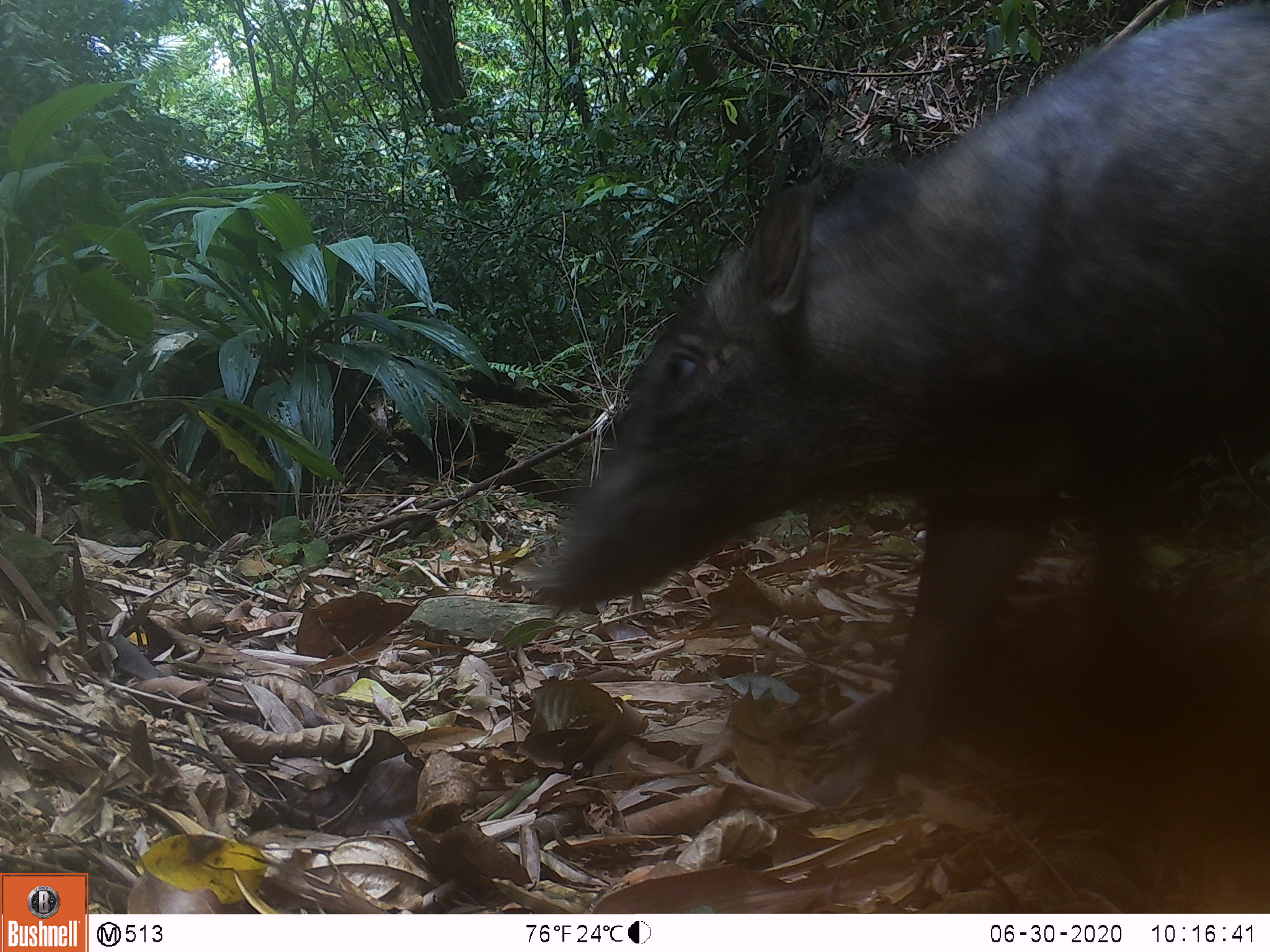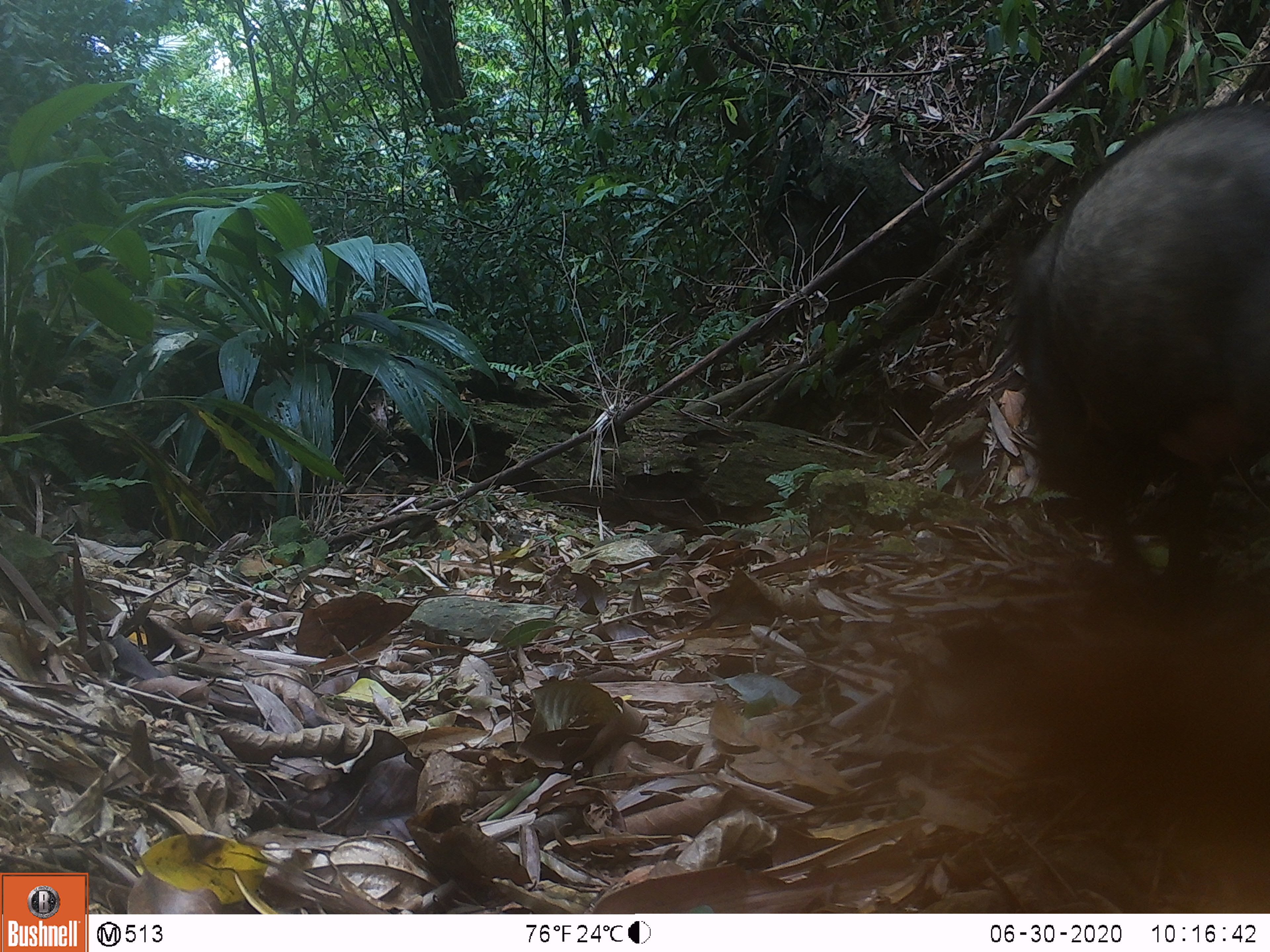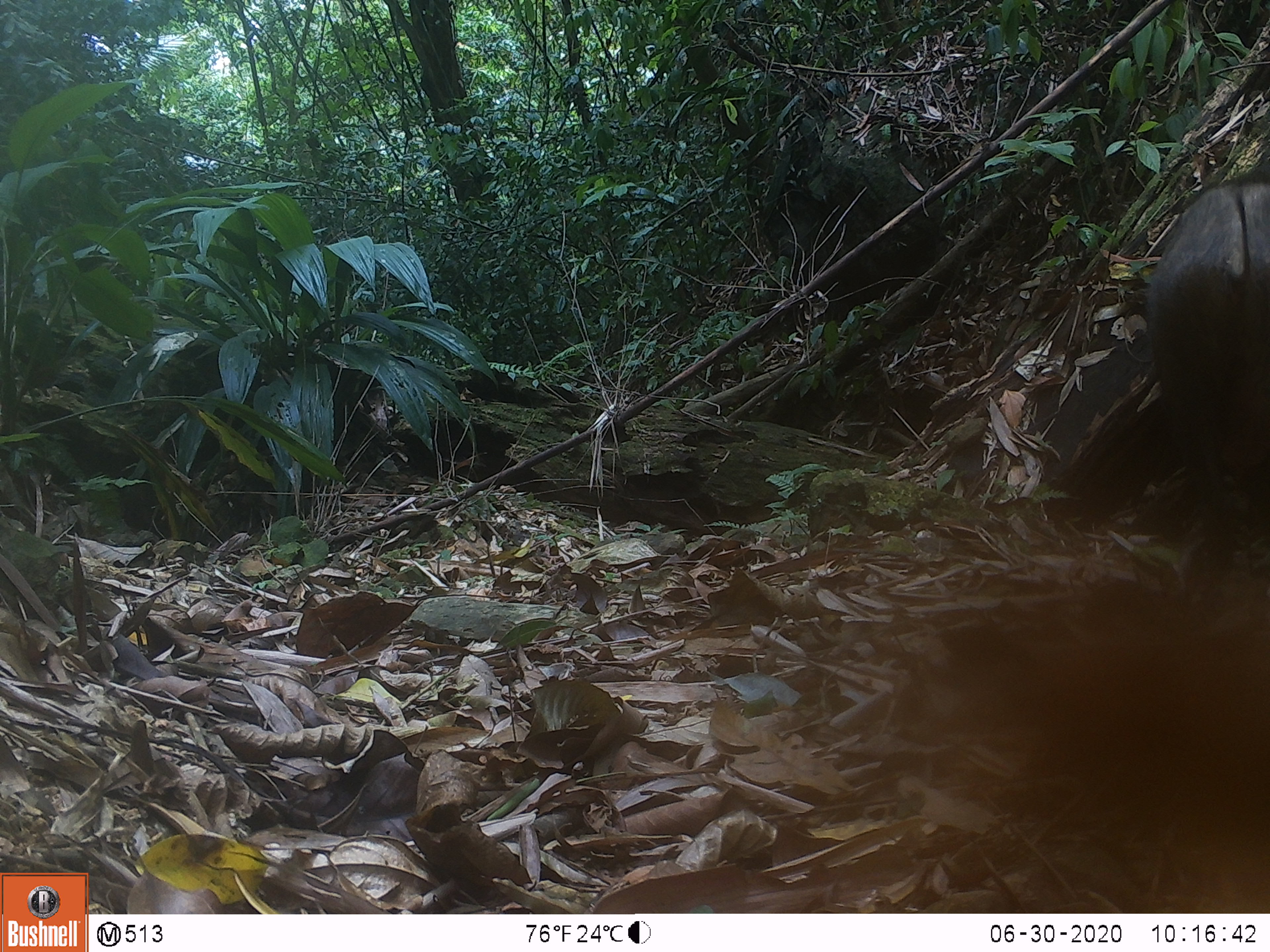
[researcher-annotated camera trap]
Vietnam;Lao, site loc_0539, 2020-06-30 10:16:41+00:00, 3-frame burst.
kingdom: Animalia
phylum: Chordata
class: Mammalia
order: Artiodactyla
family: Suidae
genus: Sus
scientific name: Sus scrofa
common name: eurasian wild pig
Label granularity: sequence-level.